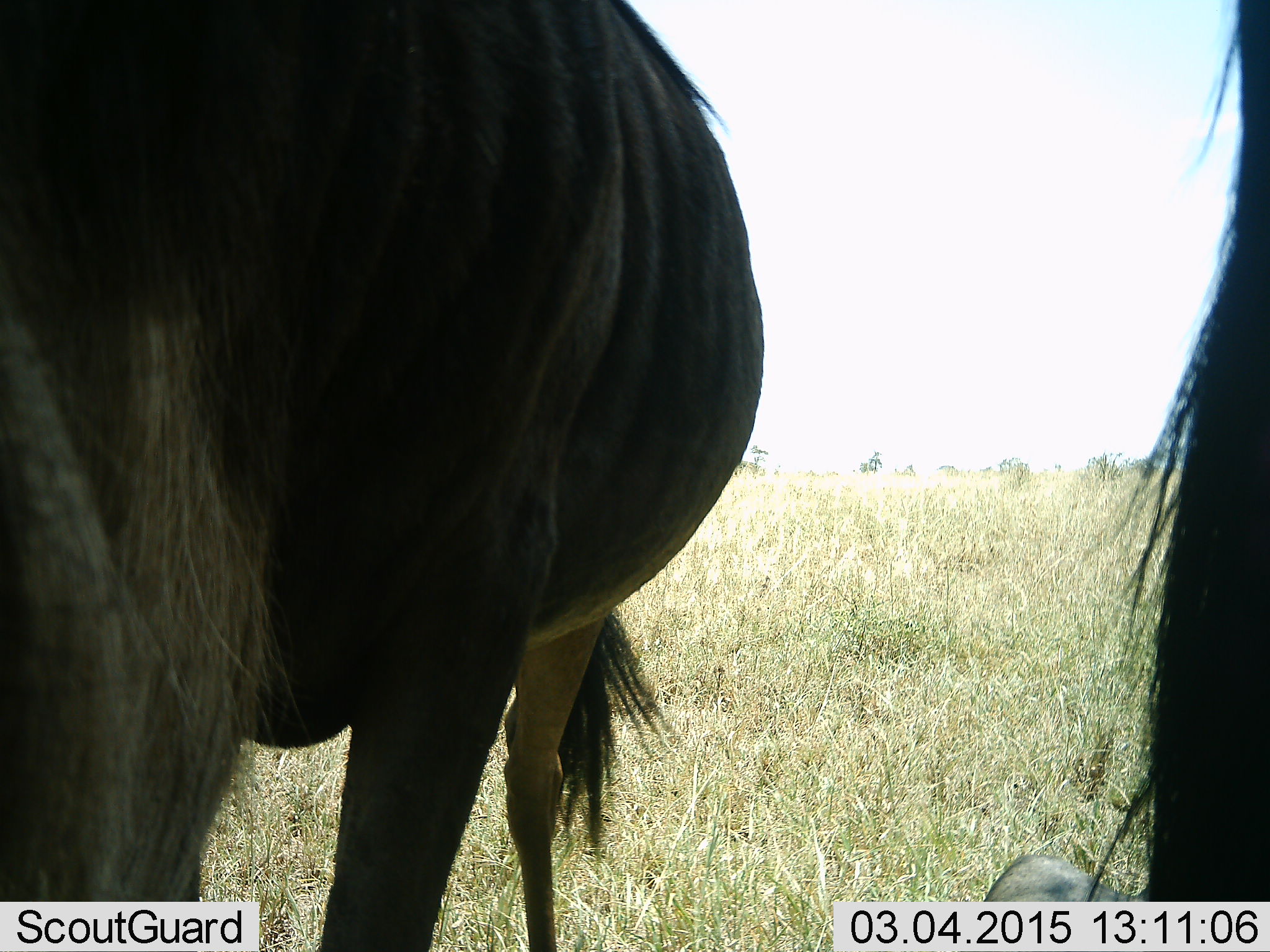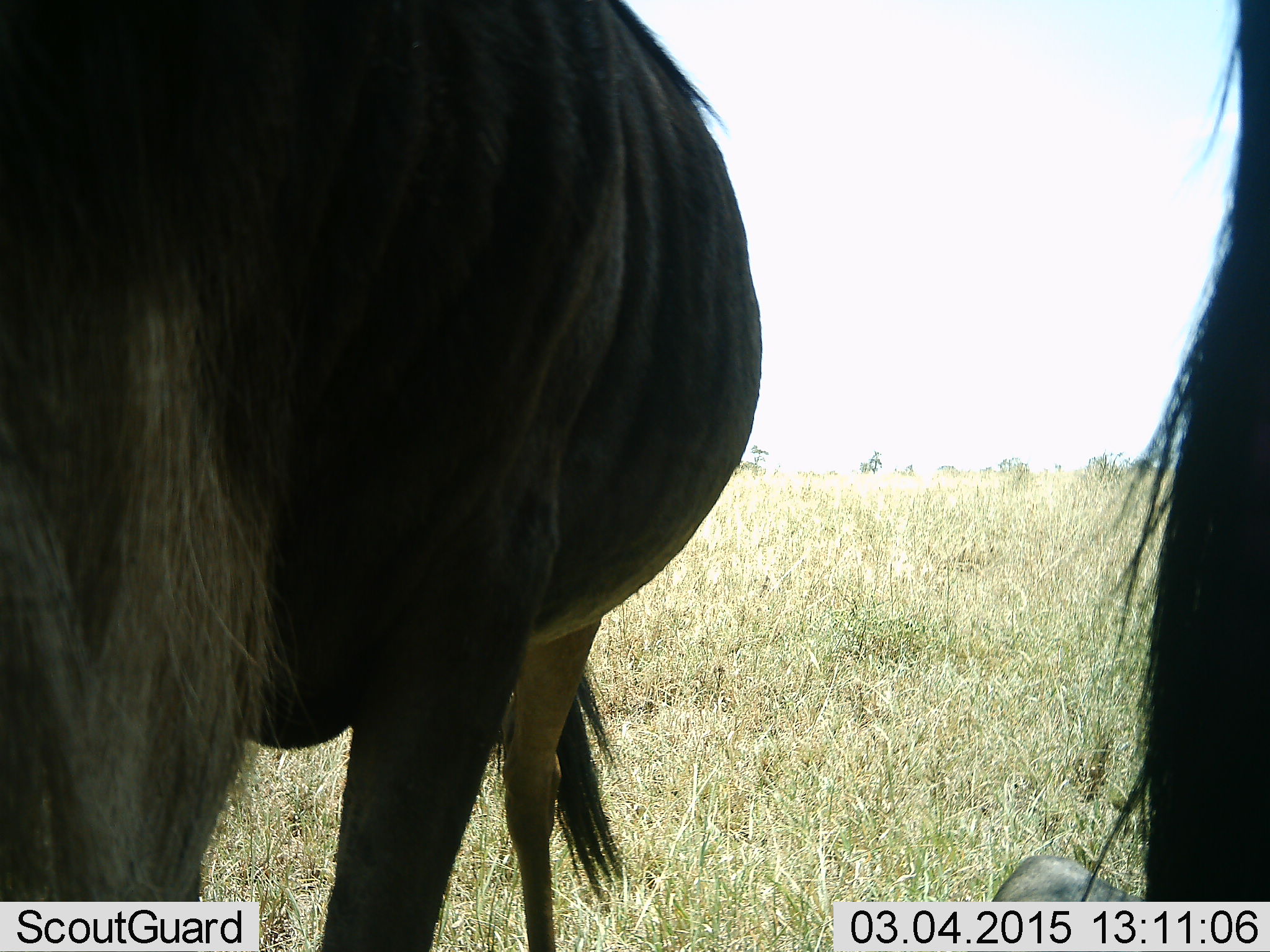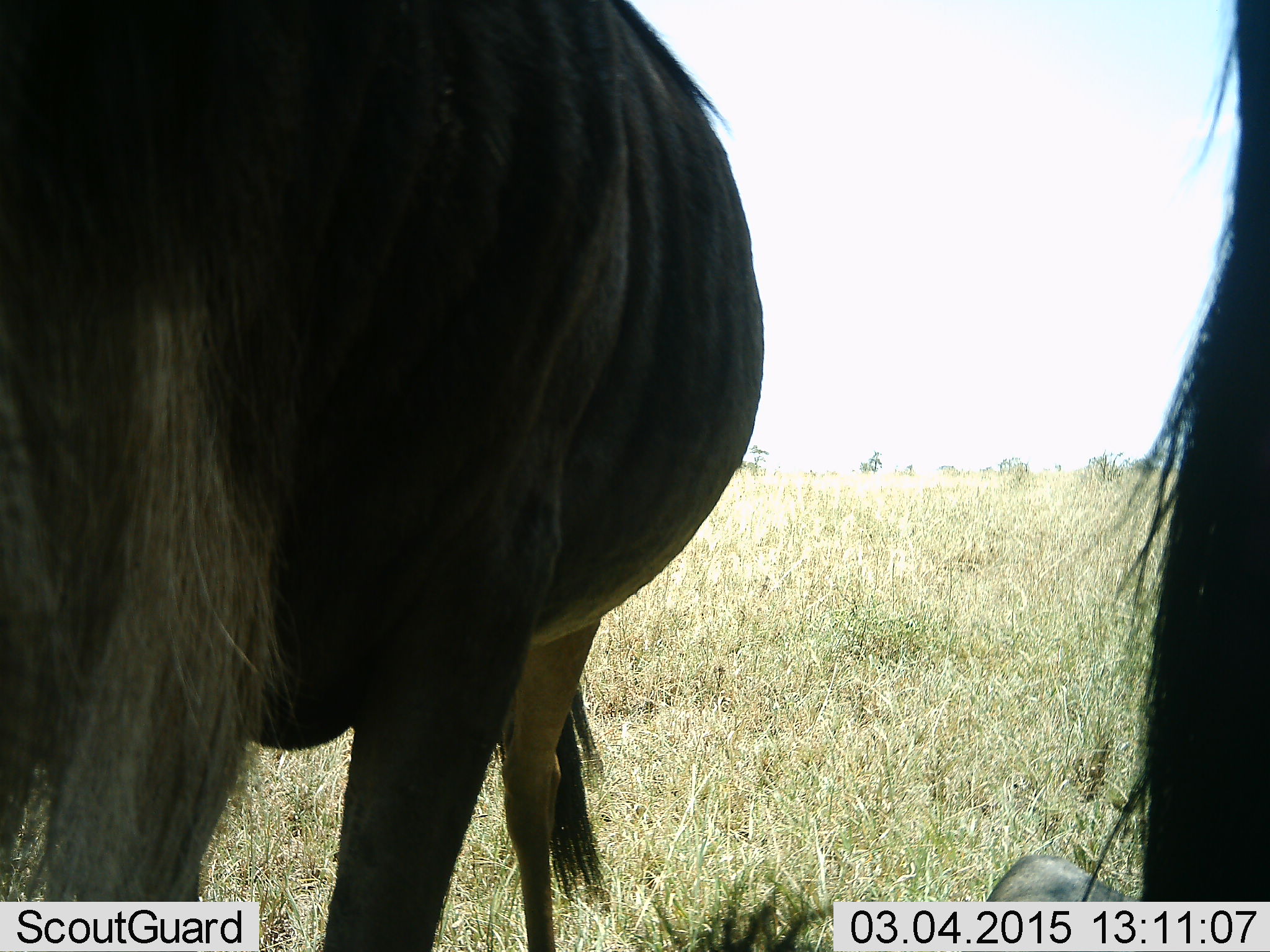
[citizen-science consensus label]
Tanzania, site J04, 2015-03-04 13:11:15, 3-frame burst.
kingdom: Animalia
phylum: Chordata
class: Mammalia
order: Artiodactyla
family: Bovidae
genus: Connochaetes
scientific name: Connochaetes taurinus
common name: blue wildebeest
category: wildebeest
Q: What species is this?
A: Wildebeest (blue wildebeest) (Connochaetes taurinus).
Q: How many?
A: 2.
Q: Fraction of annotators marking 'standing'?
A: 80%.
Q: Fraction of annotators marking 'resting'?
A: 10%.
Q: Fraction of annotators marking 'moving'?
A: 0%.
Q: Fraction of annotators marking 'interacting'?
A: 0%.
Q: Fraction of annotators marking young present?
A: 0%.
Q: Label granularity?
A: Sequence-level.